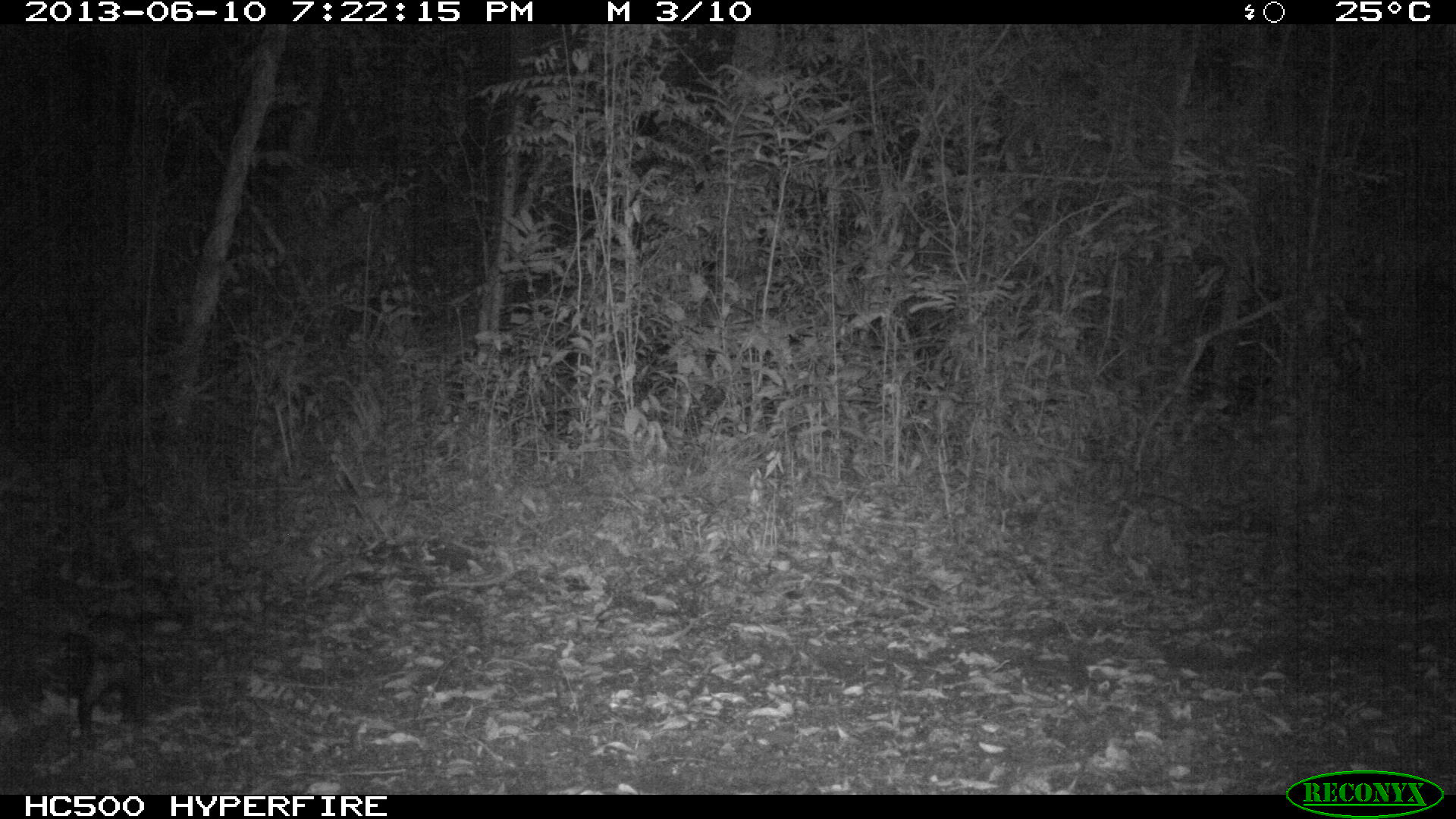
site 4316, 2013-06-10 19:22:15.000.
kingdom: Animalia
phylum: Chordata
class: Mammalia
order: Didelphimorphia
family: Didelphidae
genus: Didelphis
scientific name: Didelphis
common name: american opossums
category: didelphis sp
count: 1